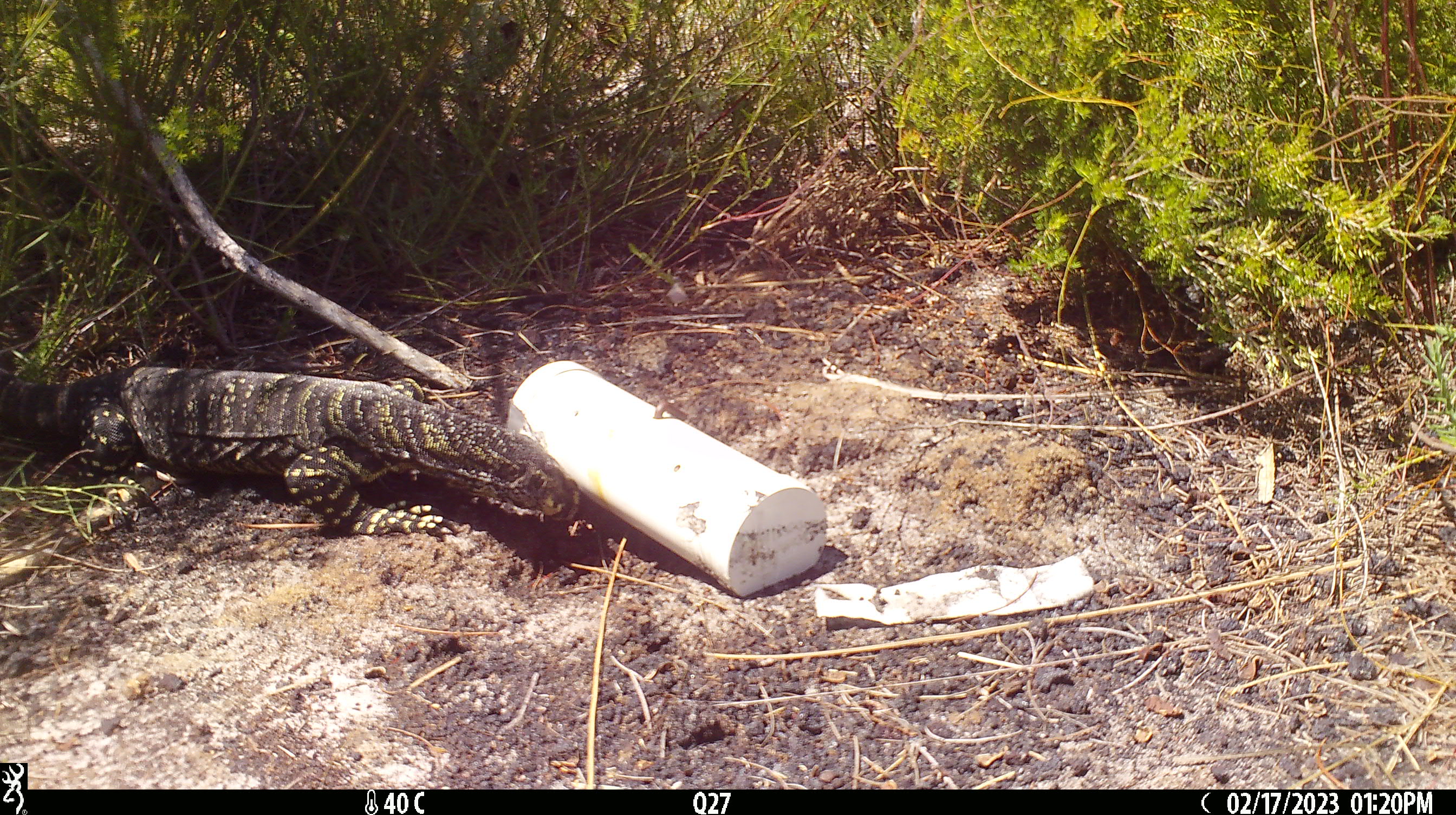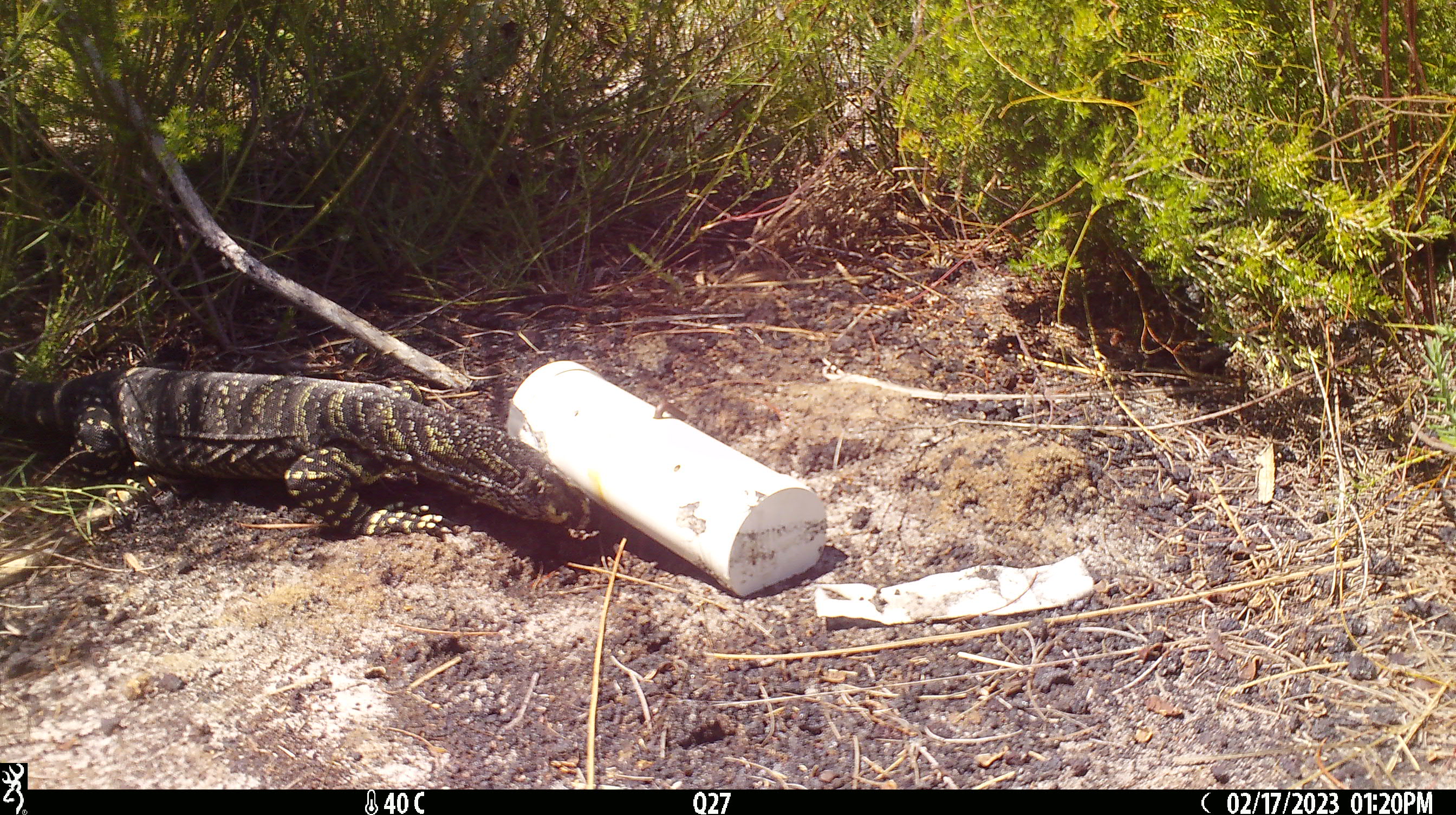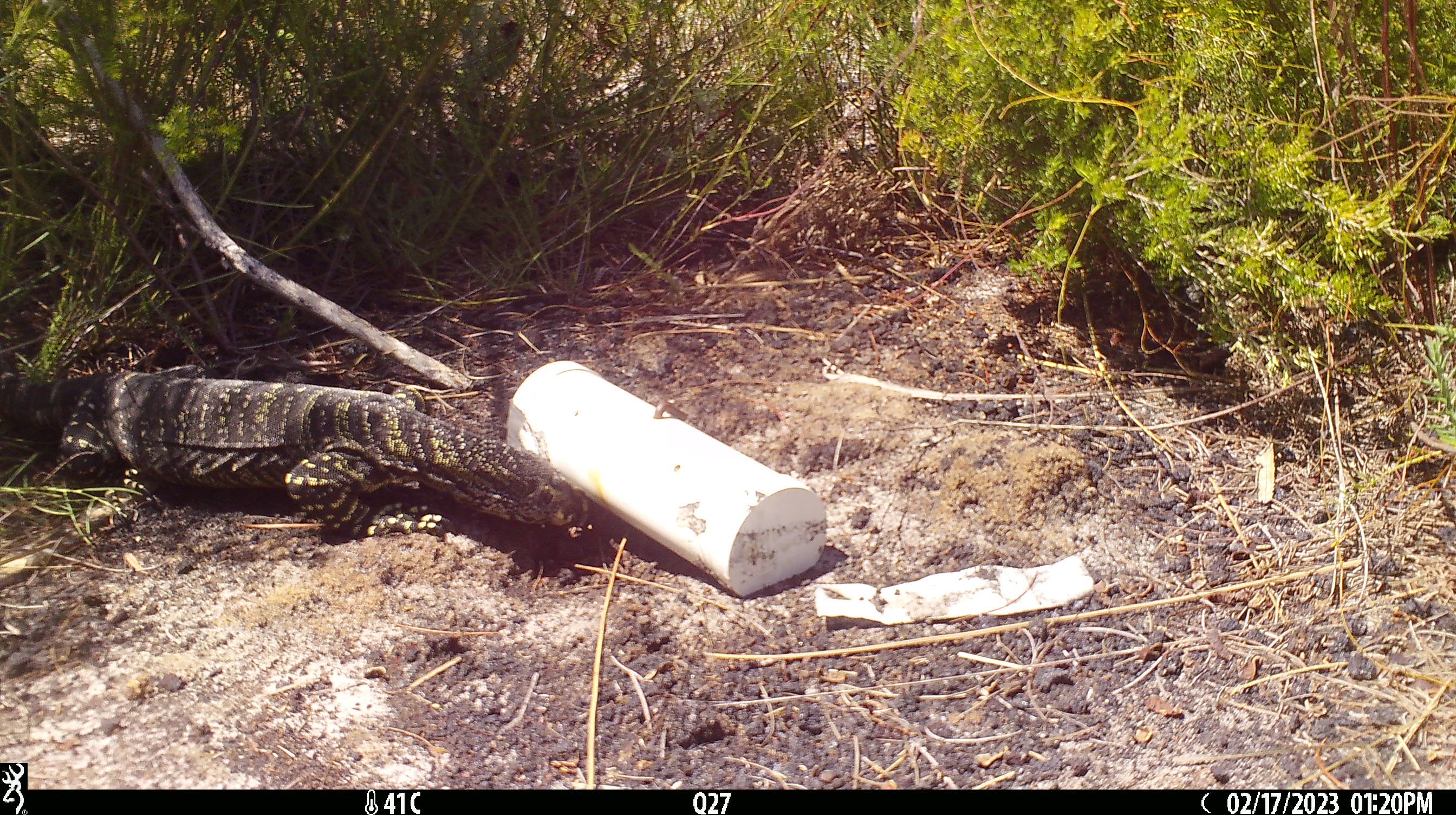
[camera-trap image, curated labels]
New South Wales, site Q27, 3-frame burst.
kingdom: Animalia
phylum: Chordata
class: Reptilia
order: Squamata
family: Varanidae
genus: Varanus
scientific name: Varanus varius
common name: lace monitor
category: goanna